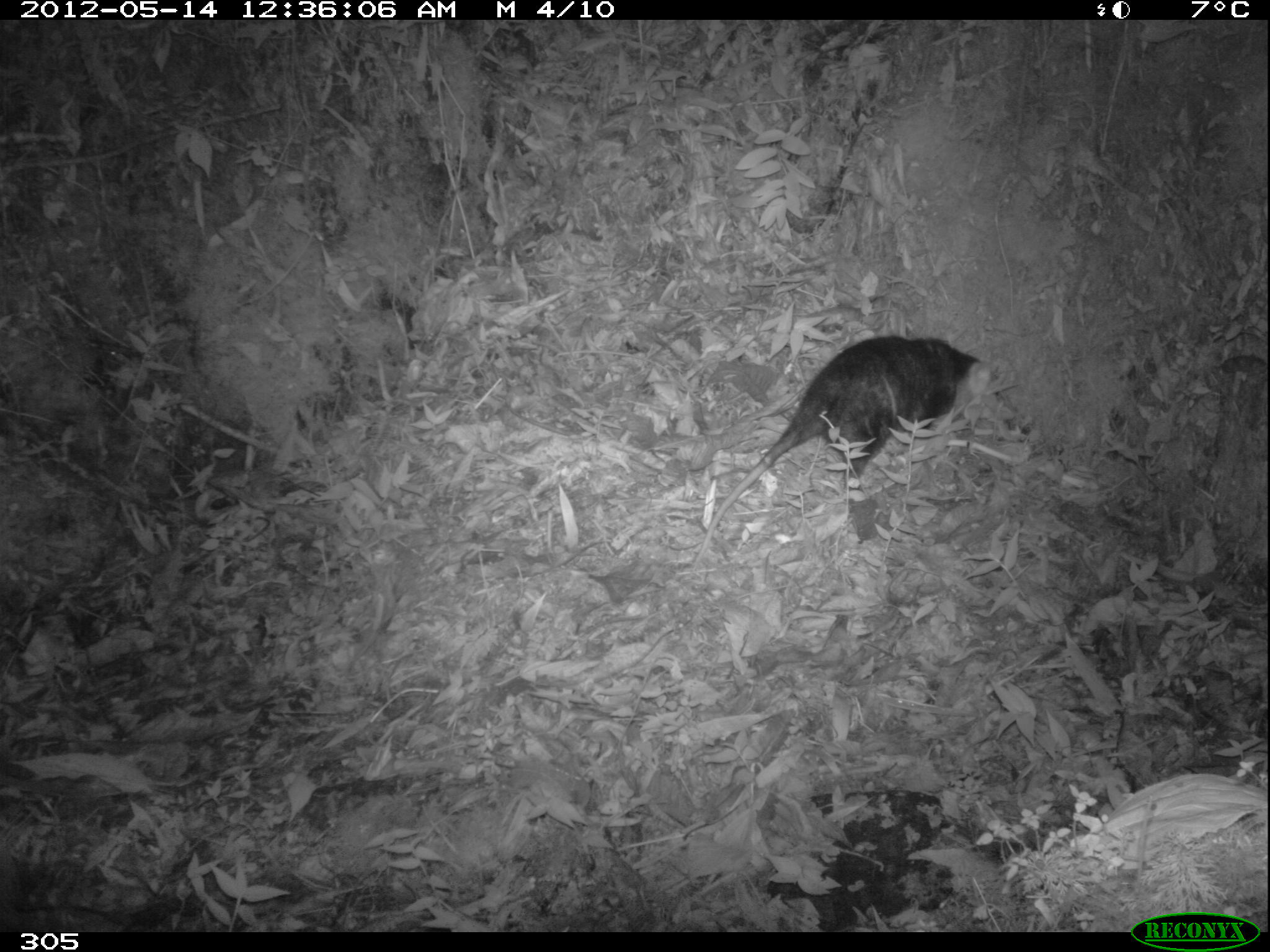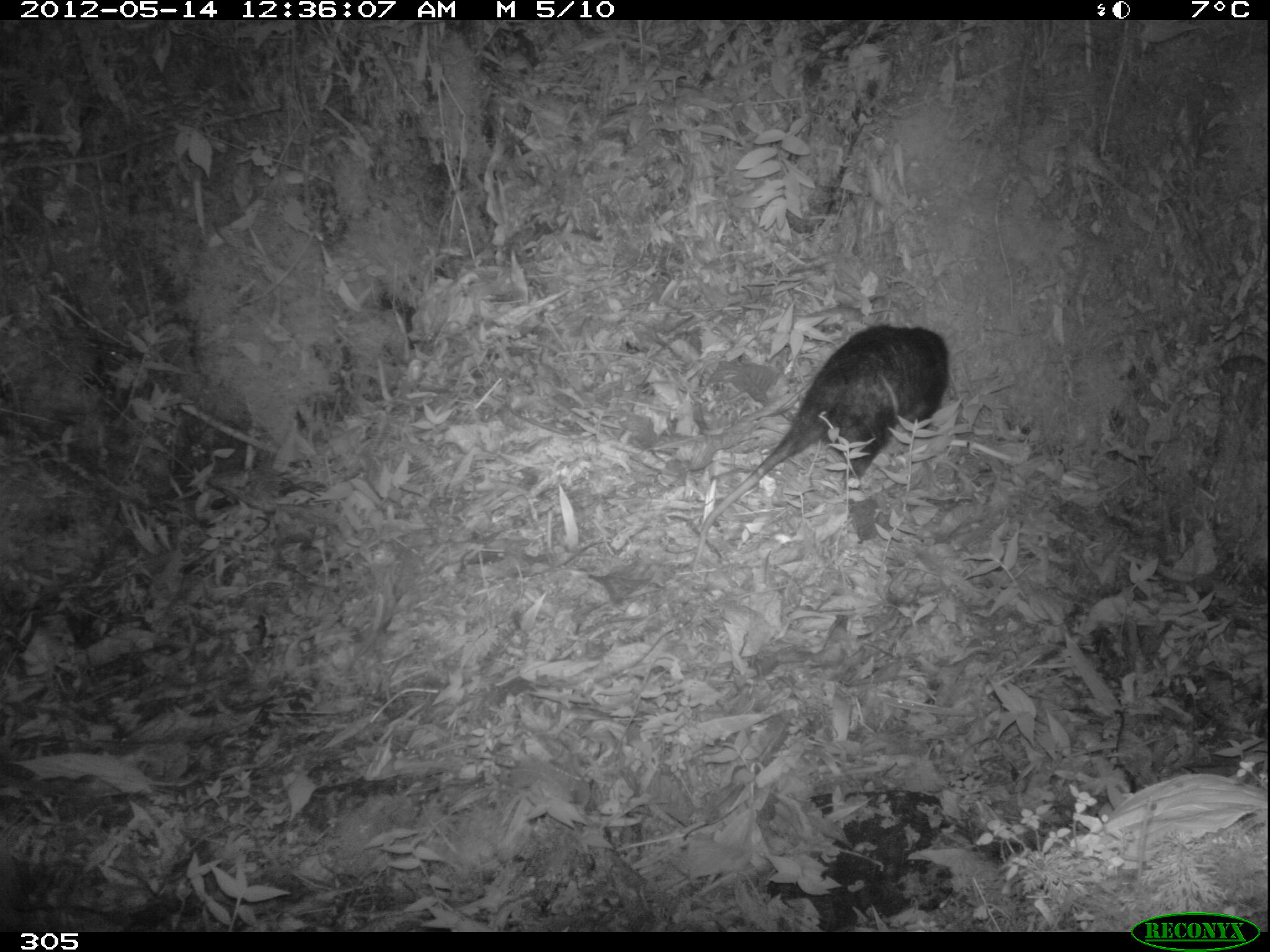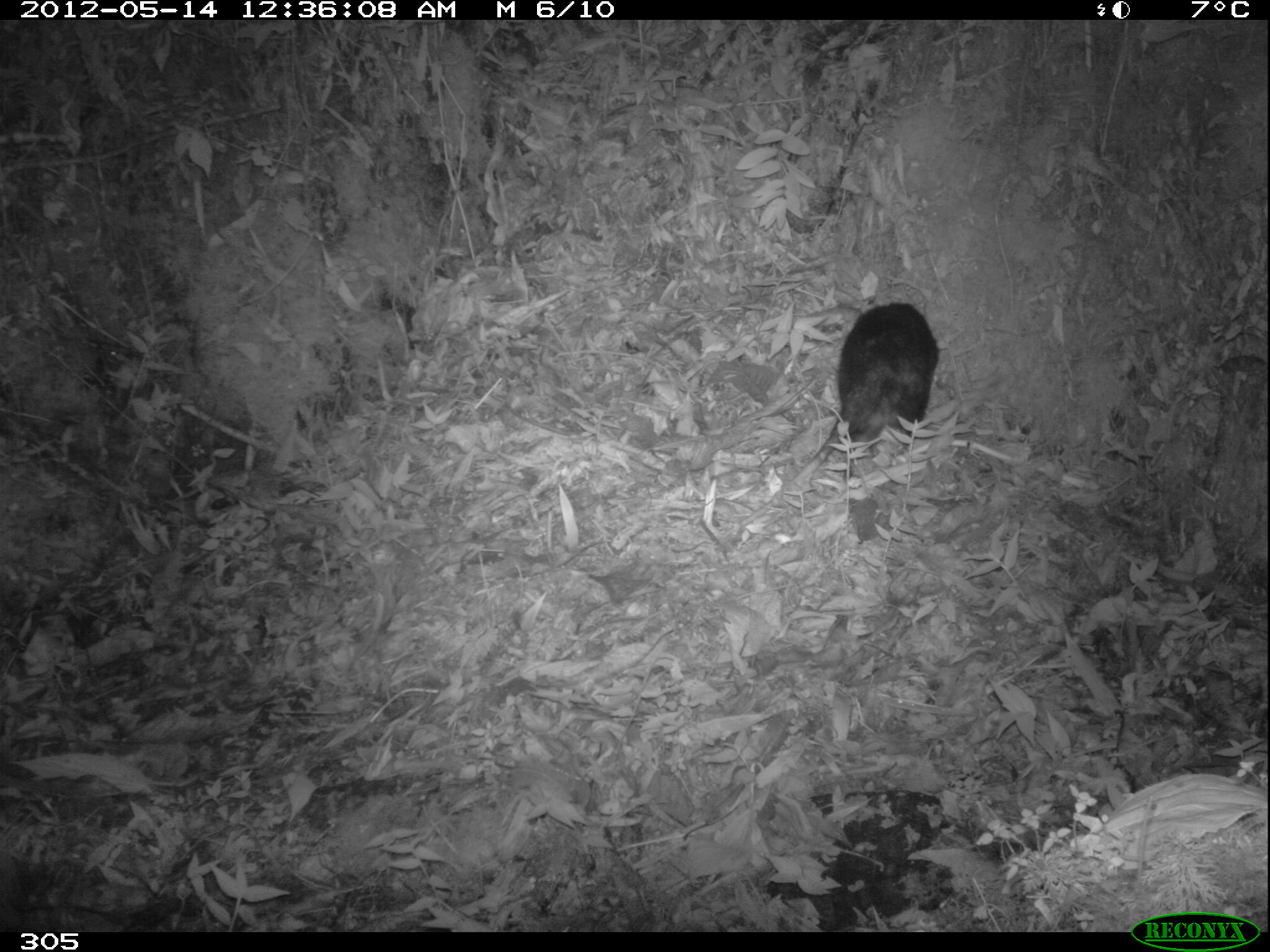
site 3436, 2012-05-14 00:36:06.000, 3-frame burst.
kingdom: Animalia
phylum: Chordata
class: Mammalia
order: Didelphimorphia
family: Didelphidae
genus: Didelphis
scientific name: Didelphis pernigra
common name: andean white-eared opossum